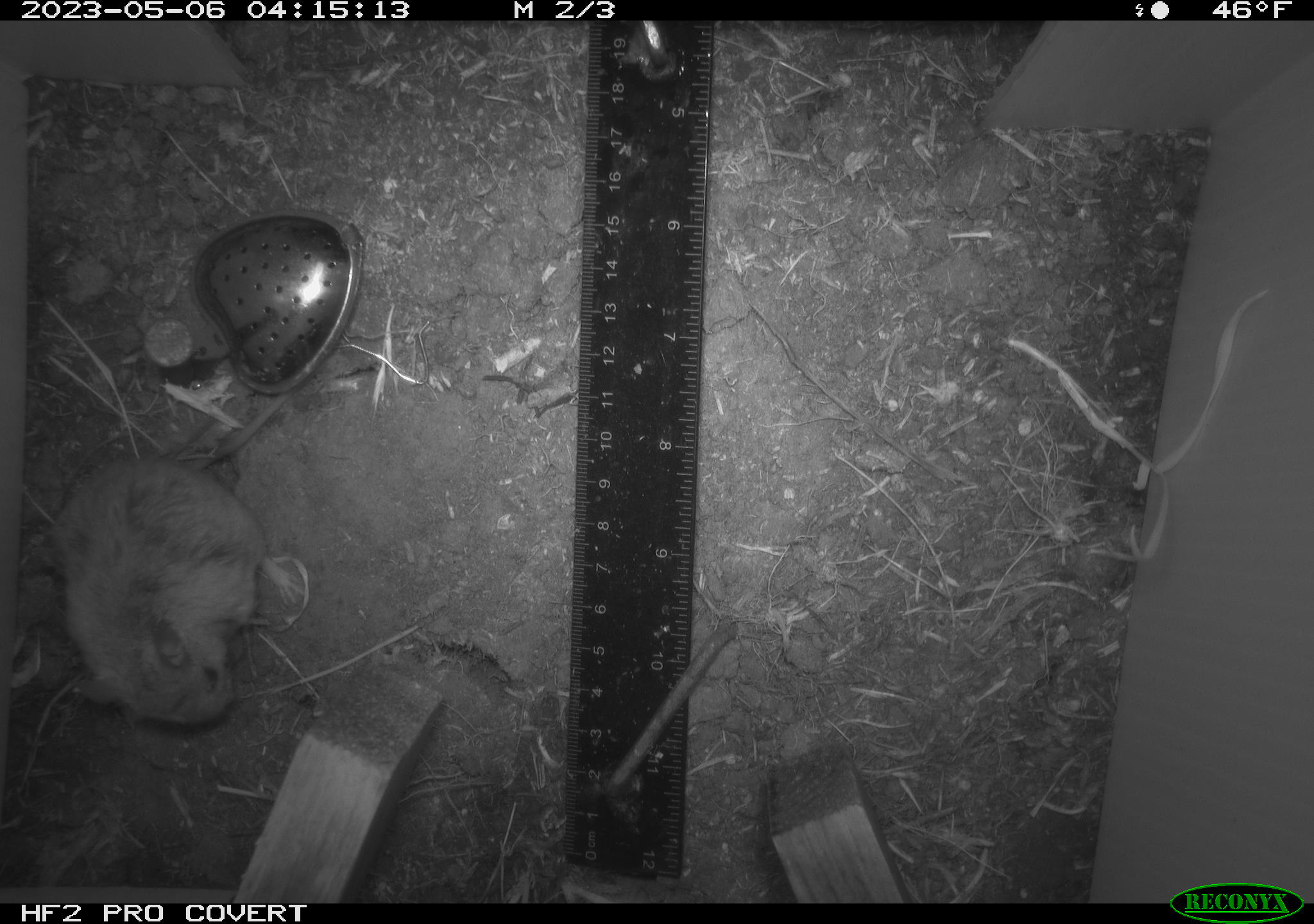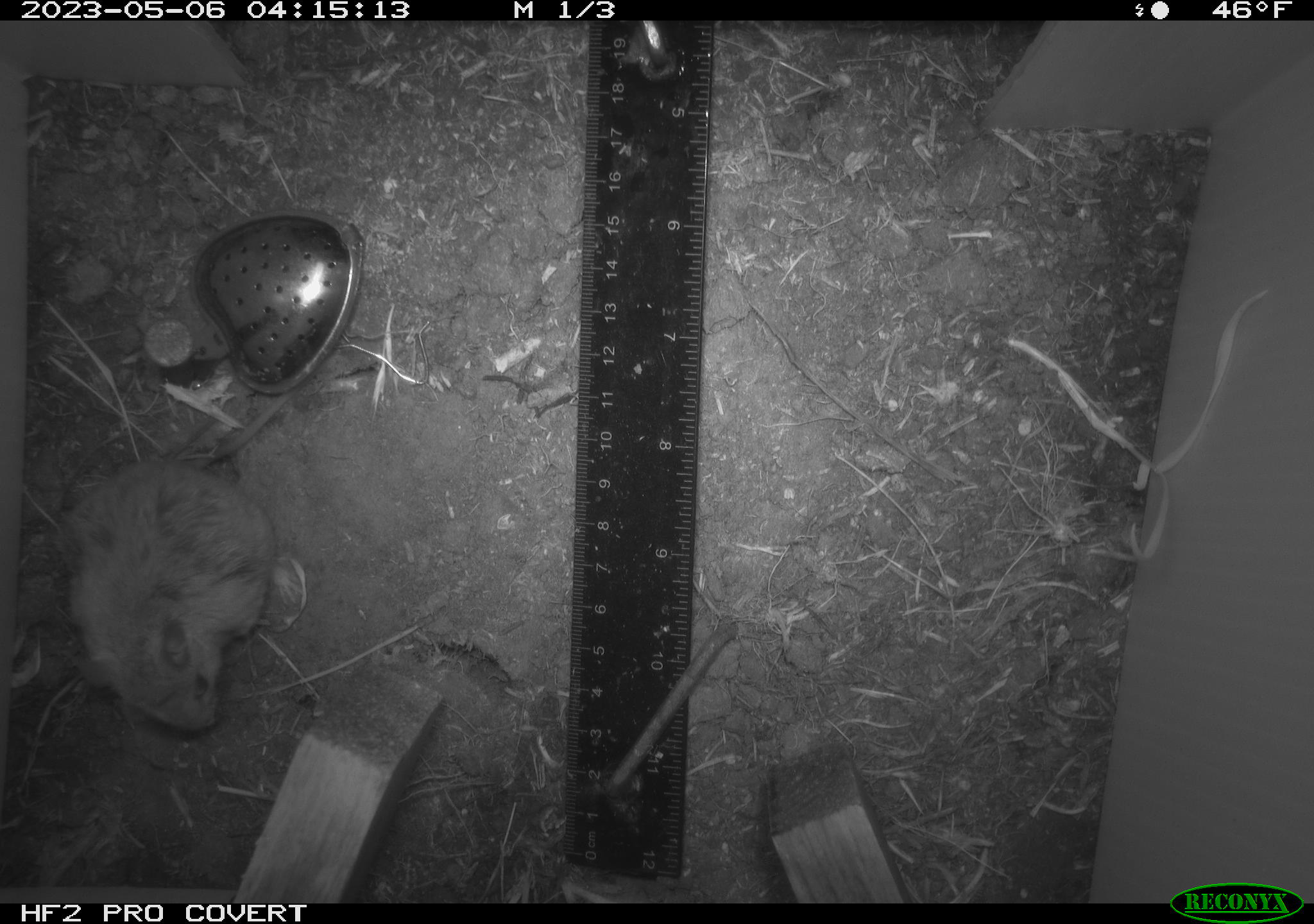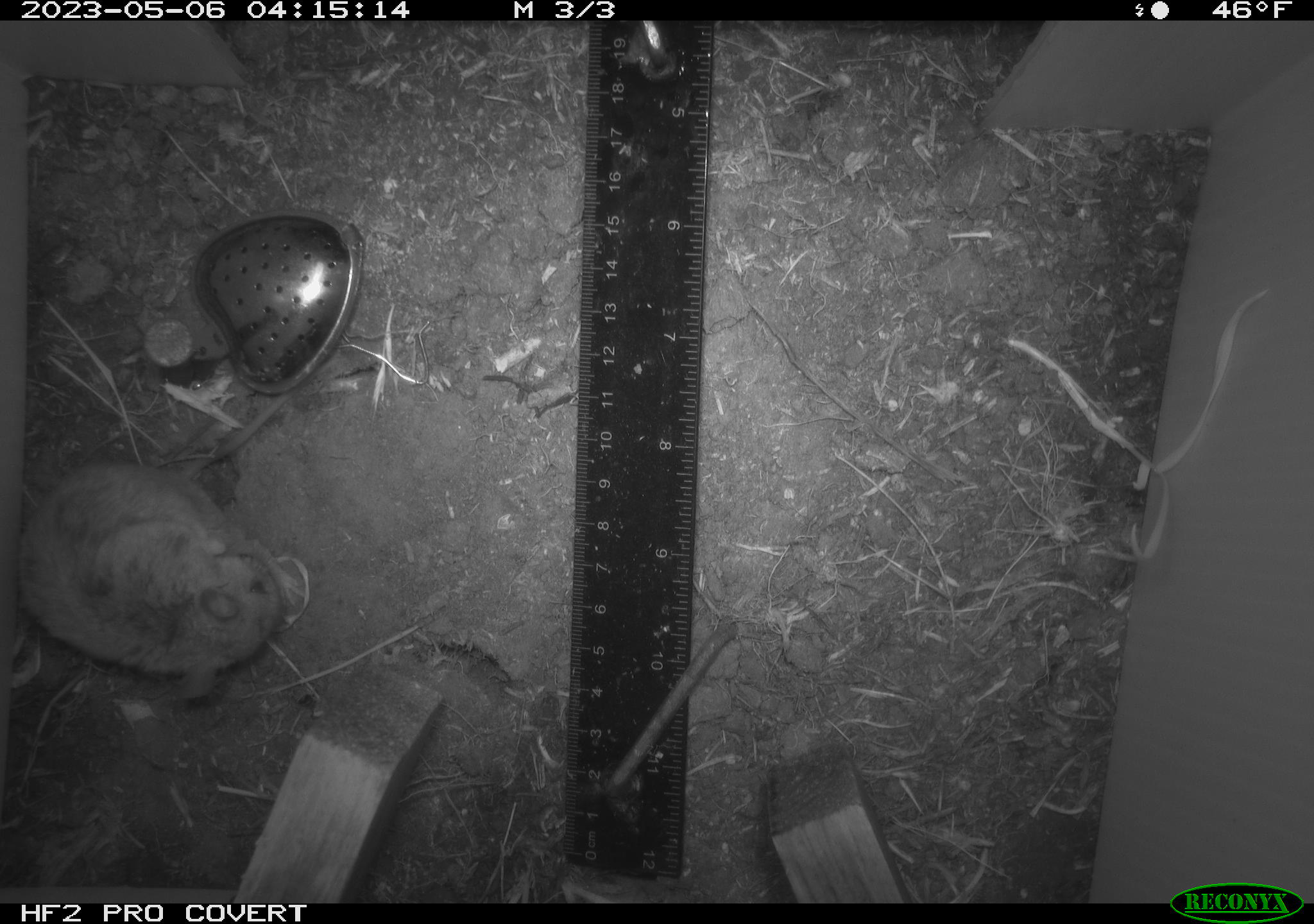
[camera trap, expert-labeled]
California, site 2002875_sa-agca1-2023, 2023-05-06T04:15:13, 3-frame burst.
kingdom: Animalia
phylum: Chordata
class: Mammalia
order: Rodentia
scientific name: Rodentia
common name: mouse species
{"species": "mouse species (Rodentia)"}